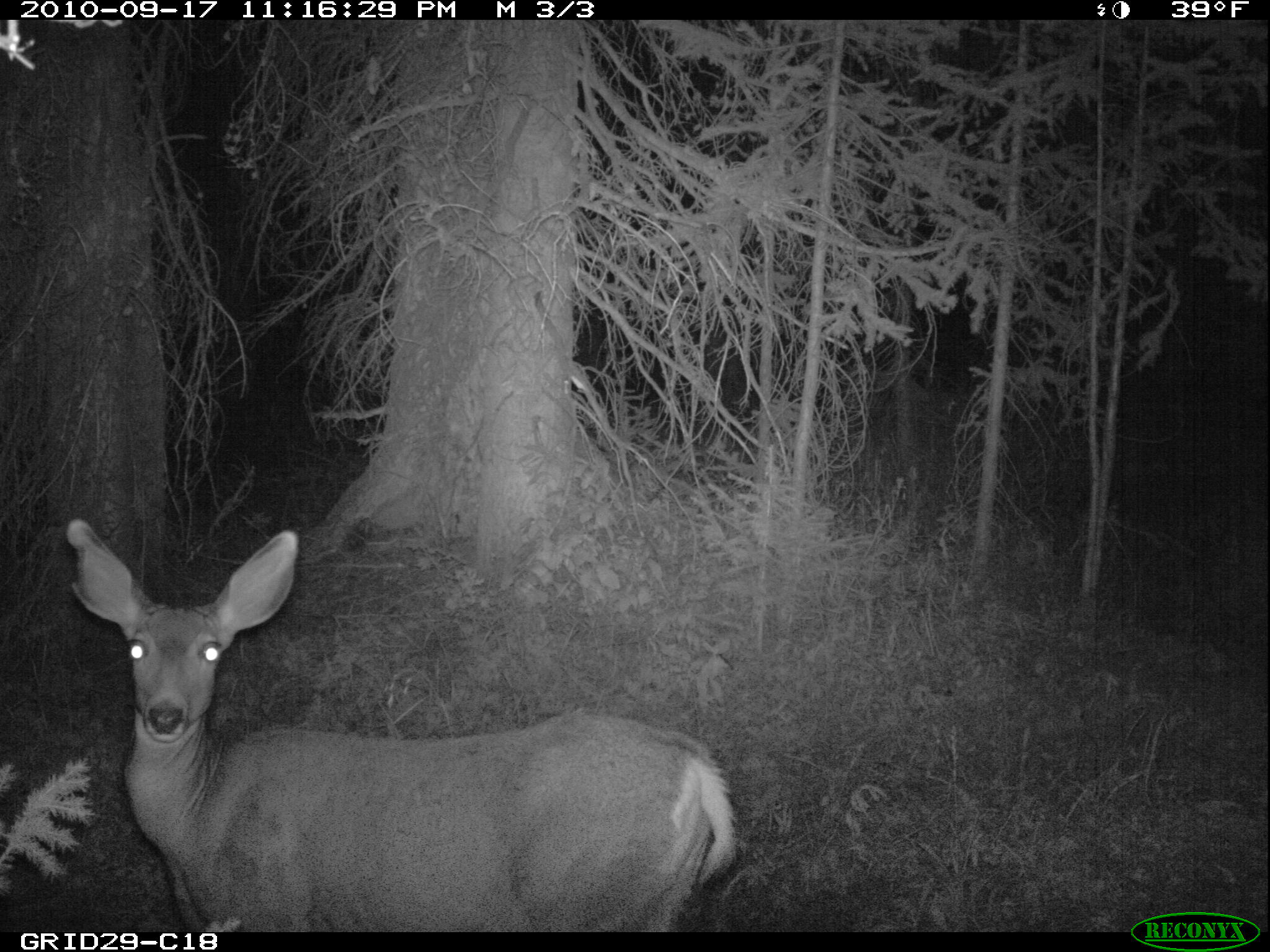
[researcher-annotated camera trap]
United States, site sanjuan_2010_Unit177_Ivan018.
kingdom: Animalia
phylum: Chordata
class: Mammalia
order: Artiodactyla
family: Cervidae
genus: Odocoileus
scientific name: Odocoileus hemionus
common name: mule deer